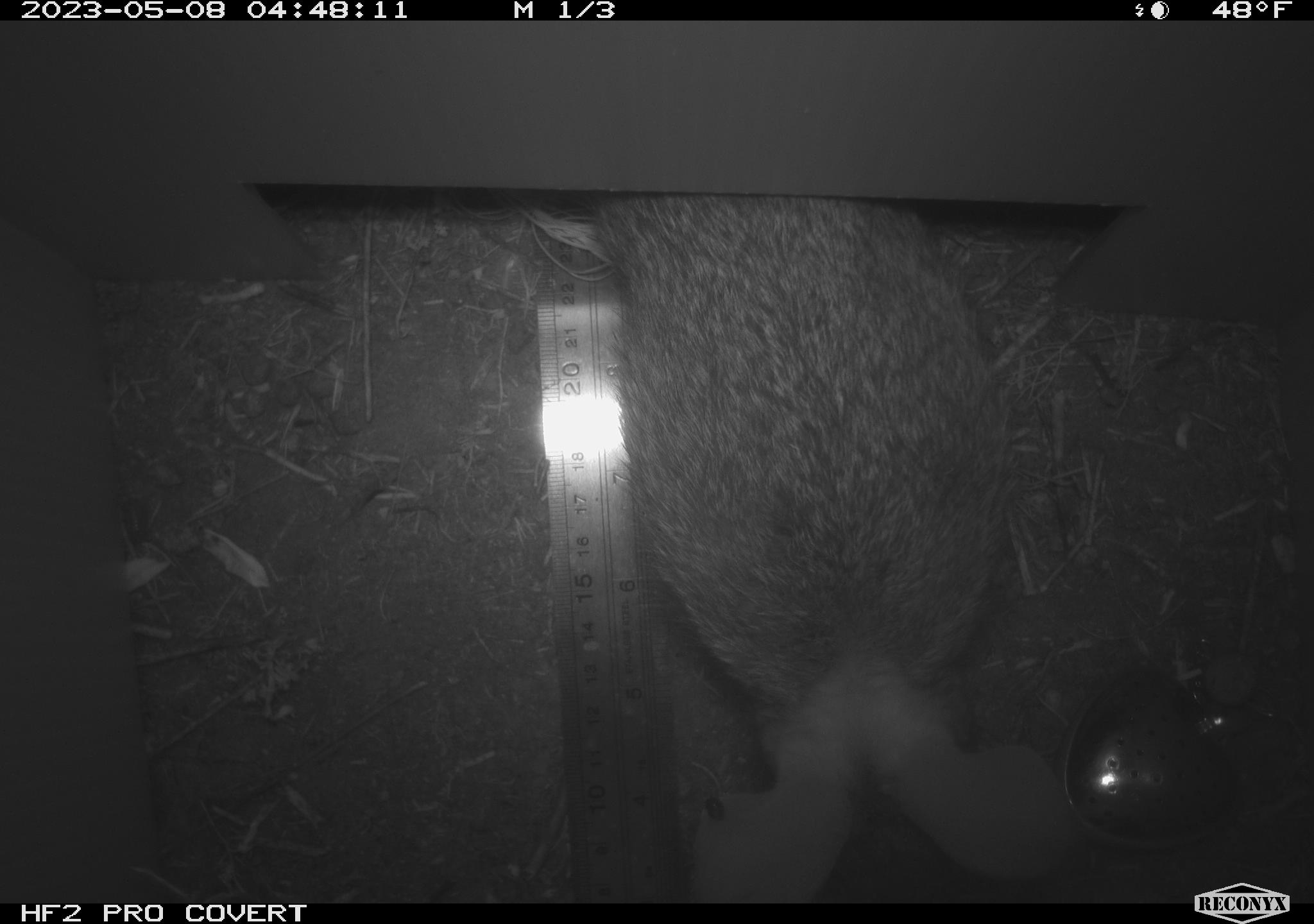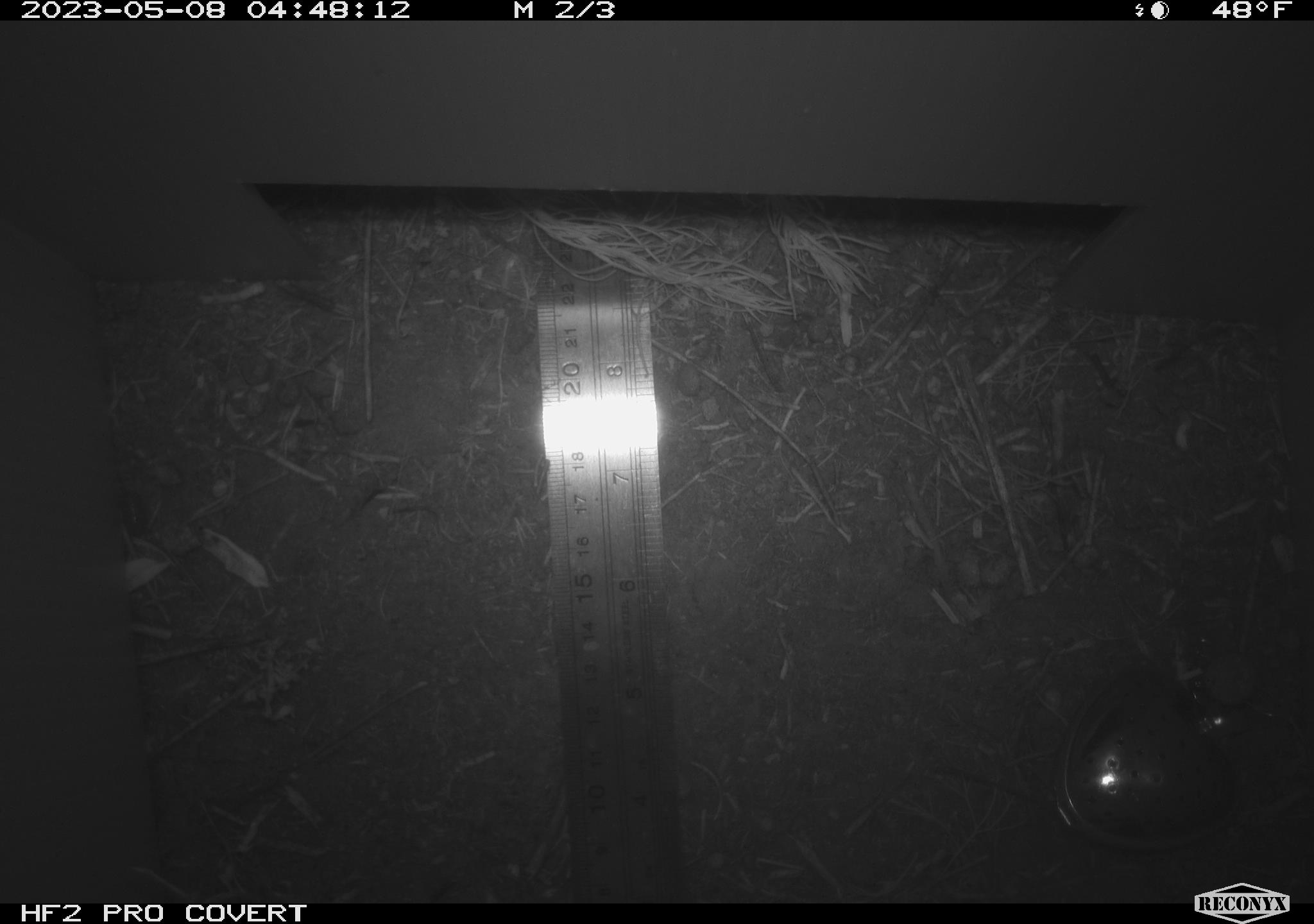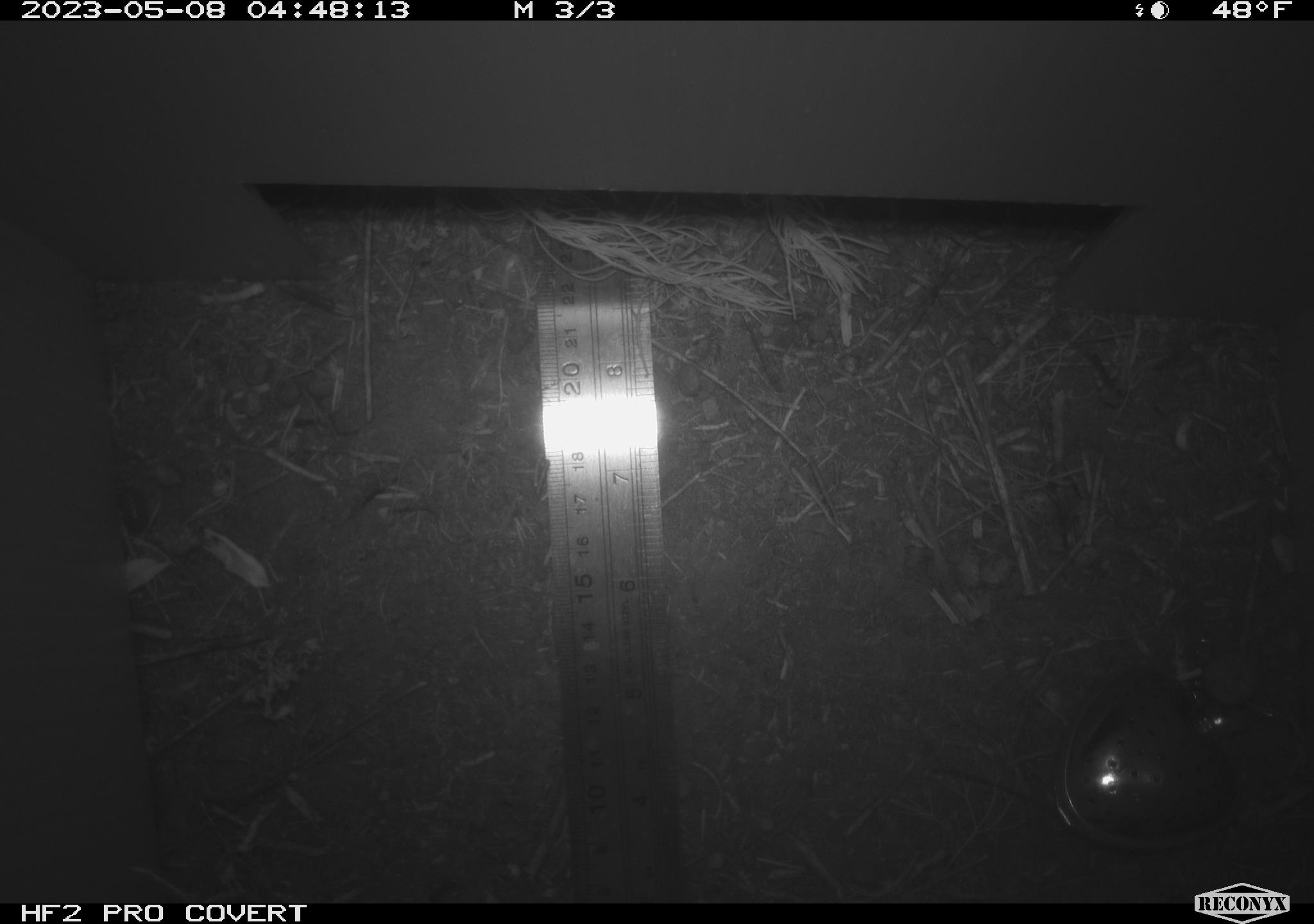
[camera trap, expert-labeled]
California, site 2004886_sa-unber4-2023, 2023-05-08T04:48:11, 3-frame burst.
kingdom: Animalia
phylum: Chordata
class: Mammalia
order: Lagomorpha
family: Leporidae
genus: Sylvilagus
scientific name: Sylvilagus audubonii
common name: desert cottontail